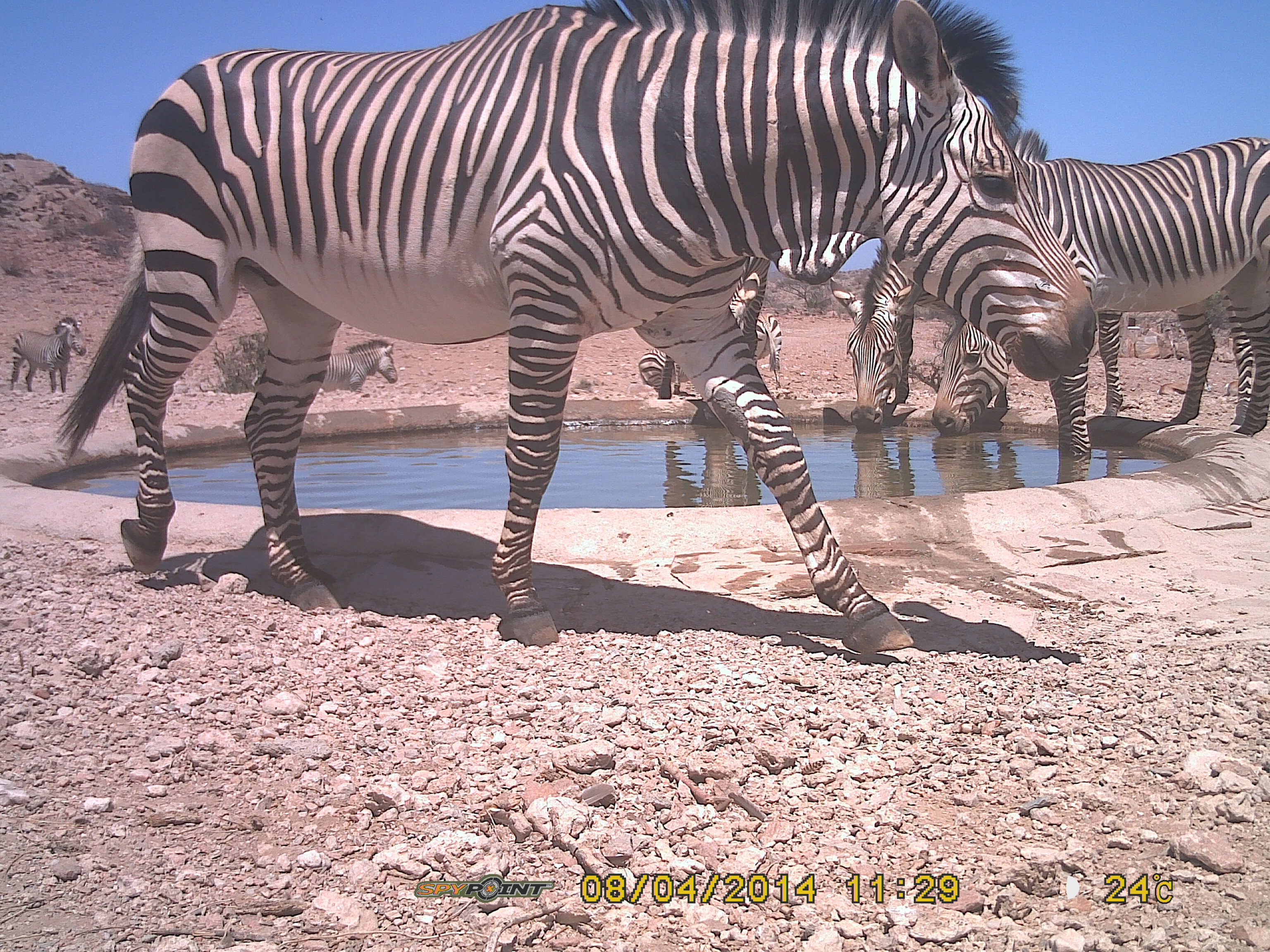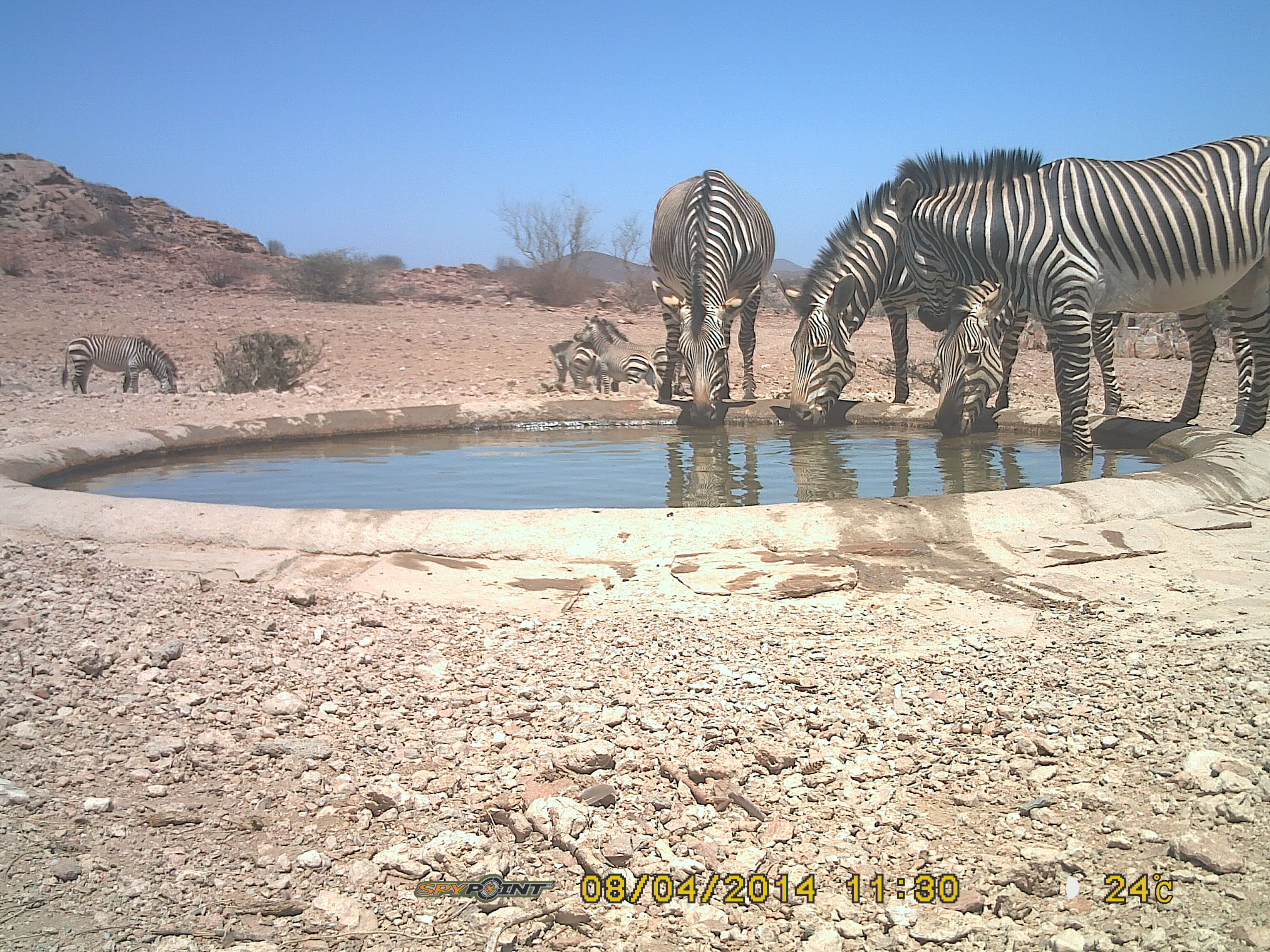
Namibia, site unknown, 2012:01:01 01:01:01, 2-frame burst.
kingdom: Animalia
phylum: Chordata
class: Mammalia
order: Perissodactyla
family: Equidae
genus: Equus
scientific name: Equus zebra hartmannae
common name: hartmann's mountain zebra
Equus zebra hartmannae (hartmann's mountain zebra).